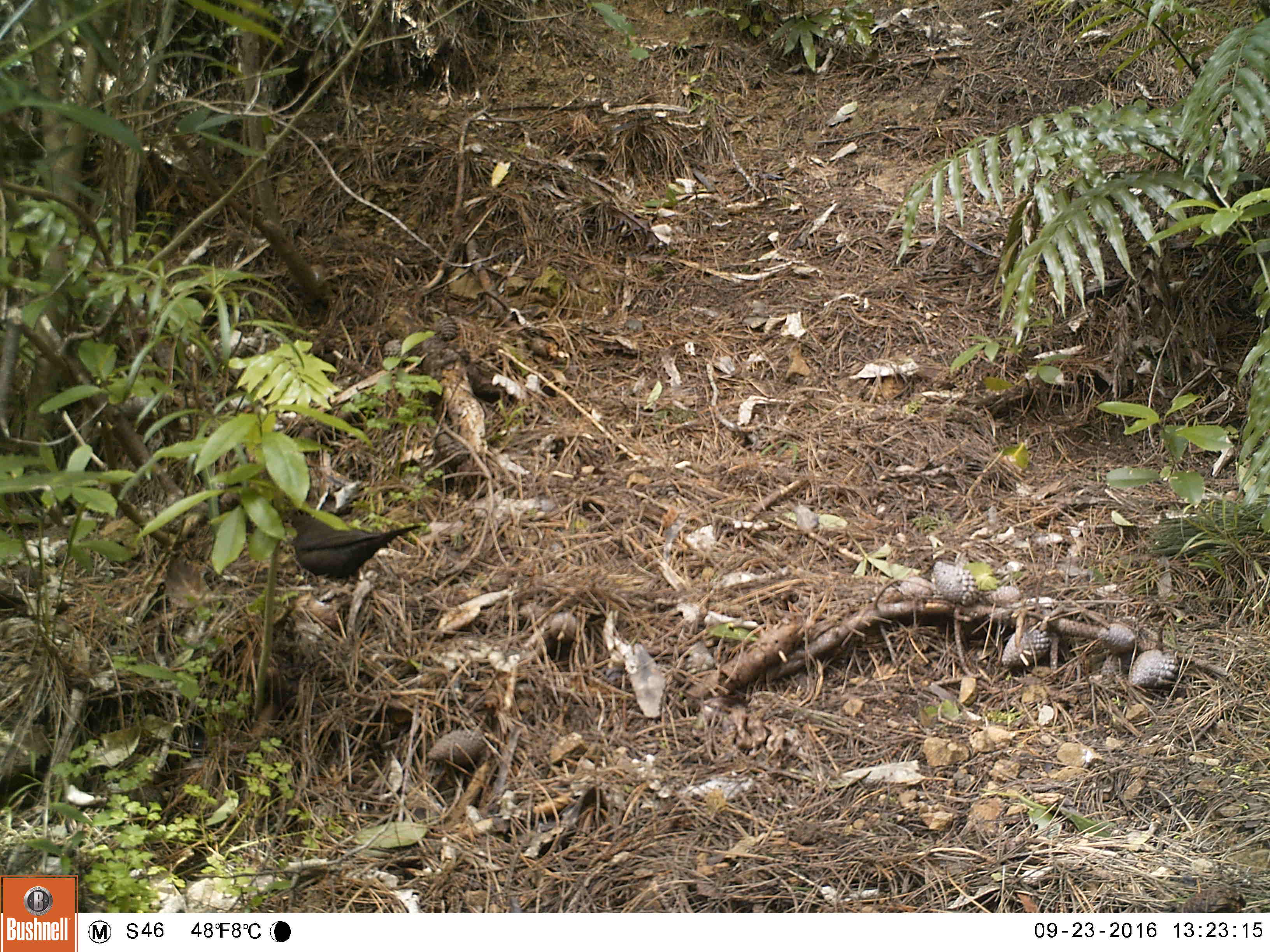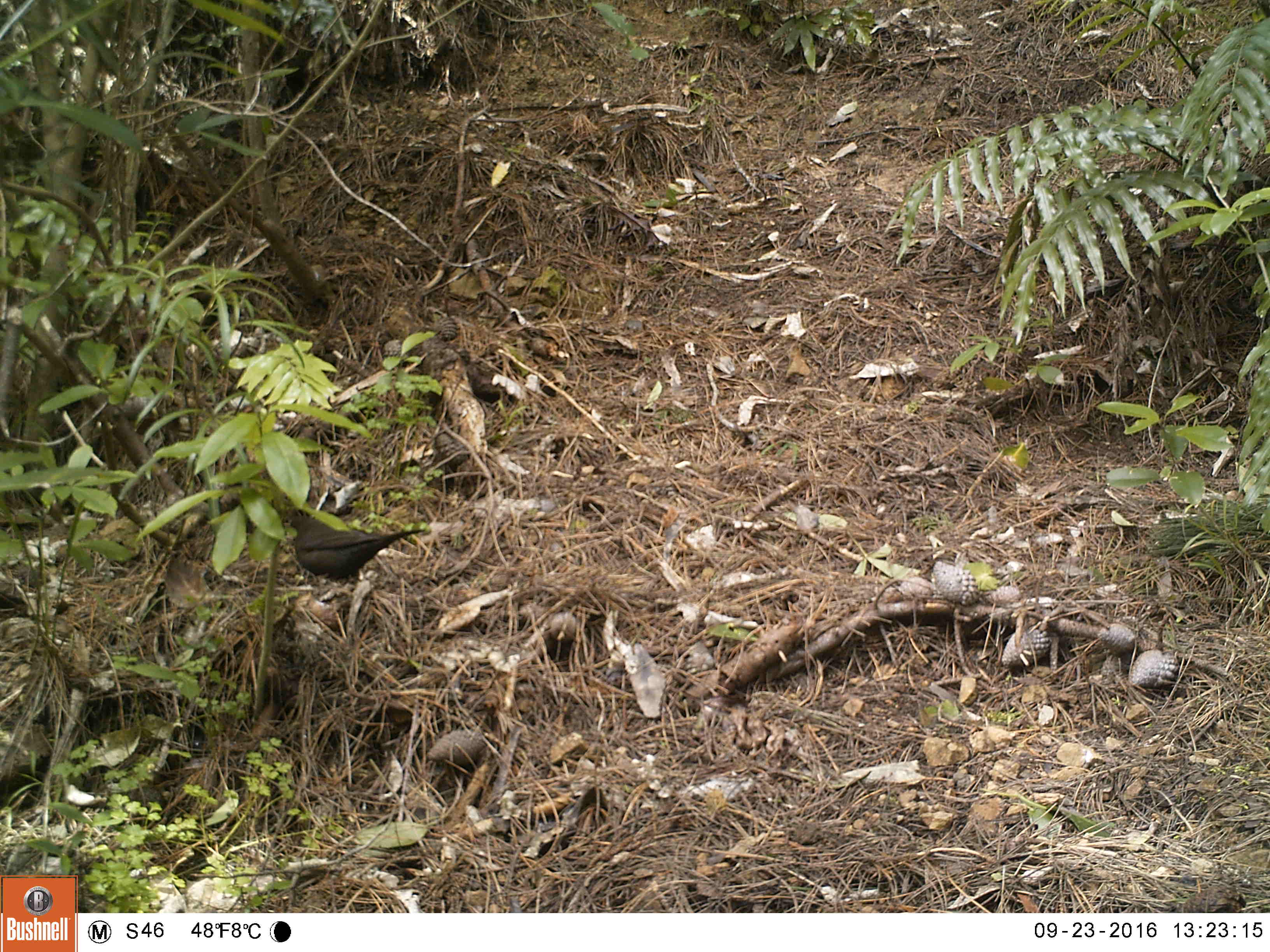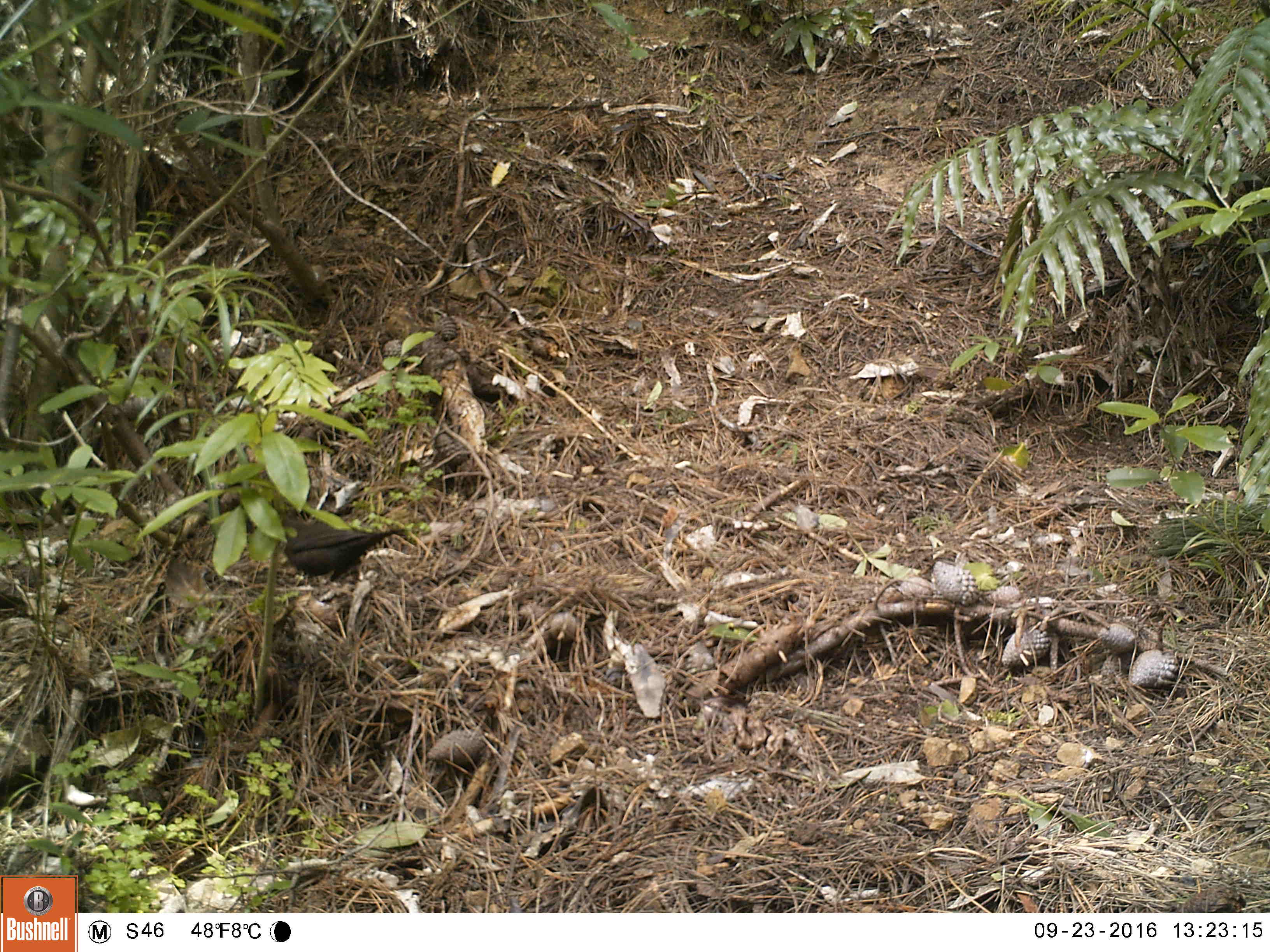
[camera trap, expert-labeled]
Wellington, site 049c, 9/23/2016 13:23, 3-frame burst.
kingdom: Animalia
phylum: Chordata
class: Aves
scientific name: Aves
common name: bird